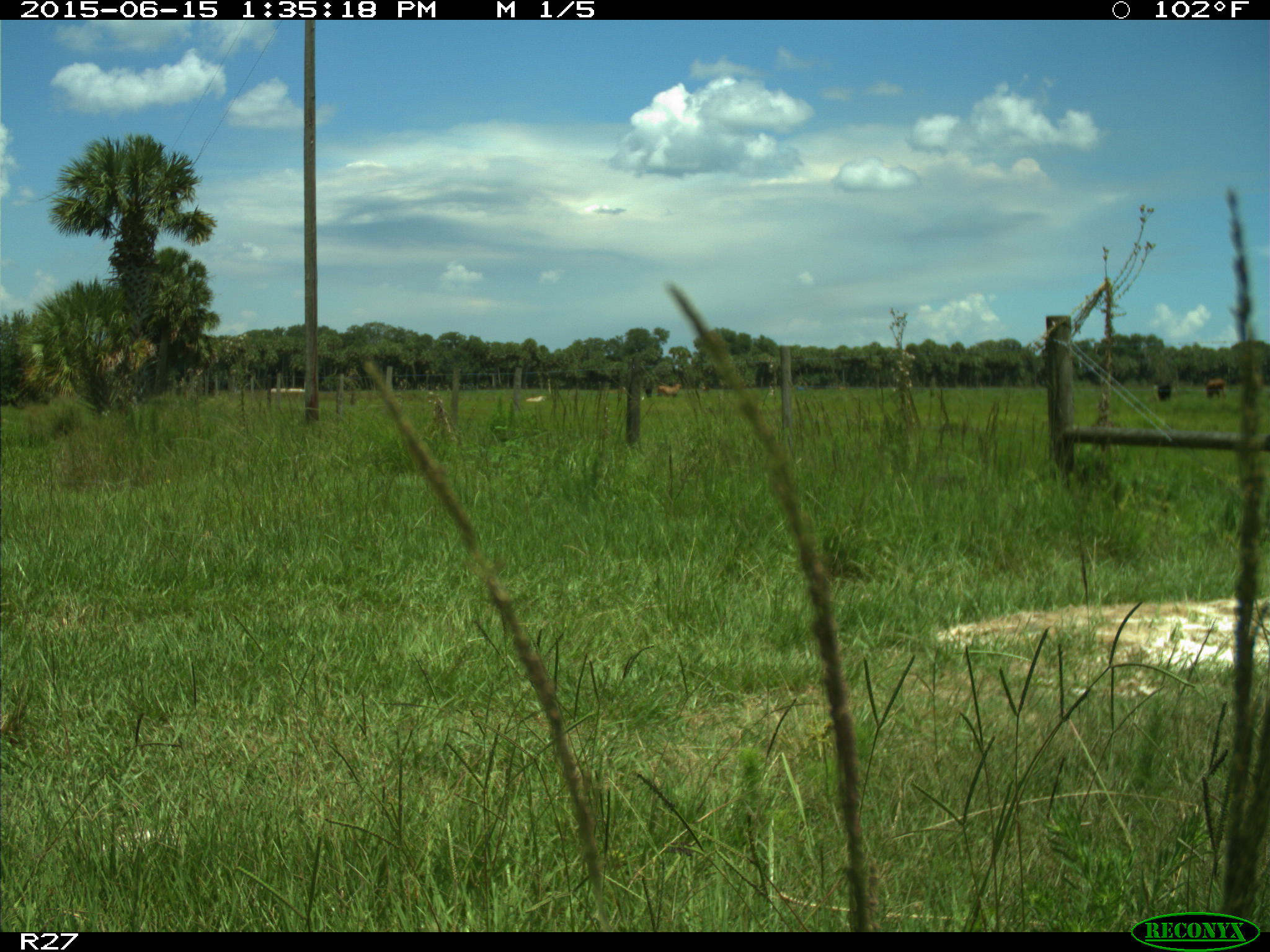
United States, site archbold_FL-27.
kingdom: Animalia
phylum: Chordata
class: Mammalia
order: Artiodactyla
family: Bovidae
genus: Bos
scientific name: Bos taurus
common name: domestic cow